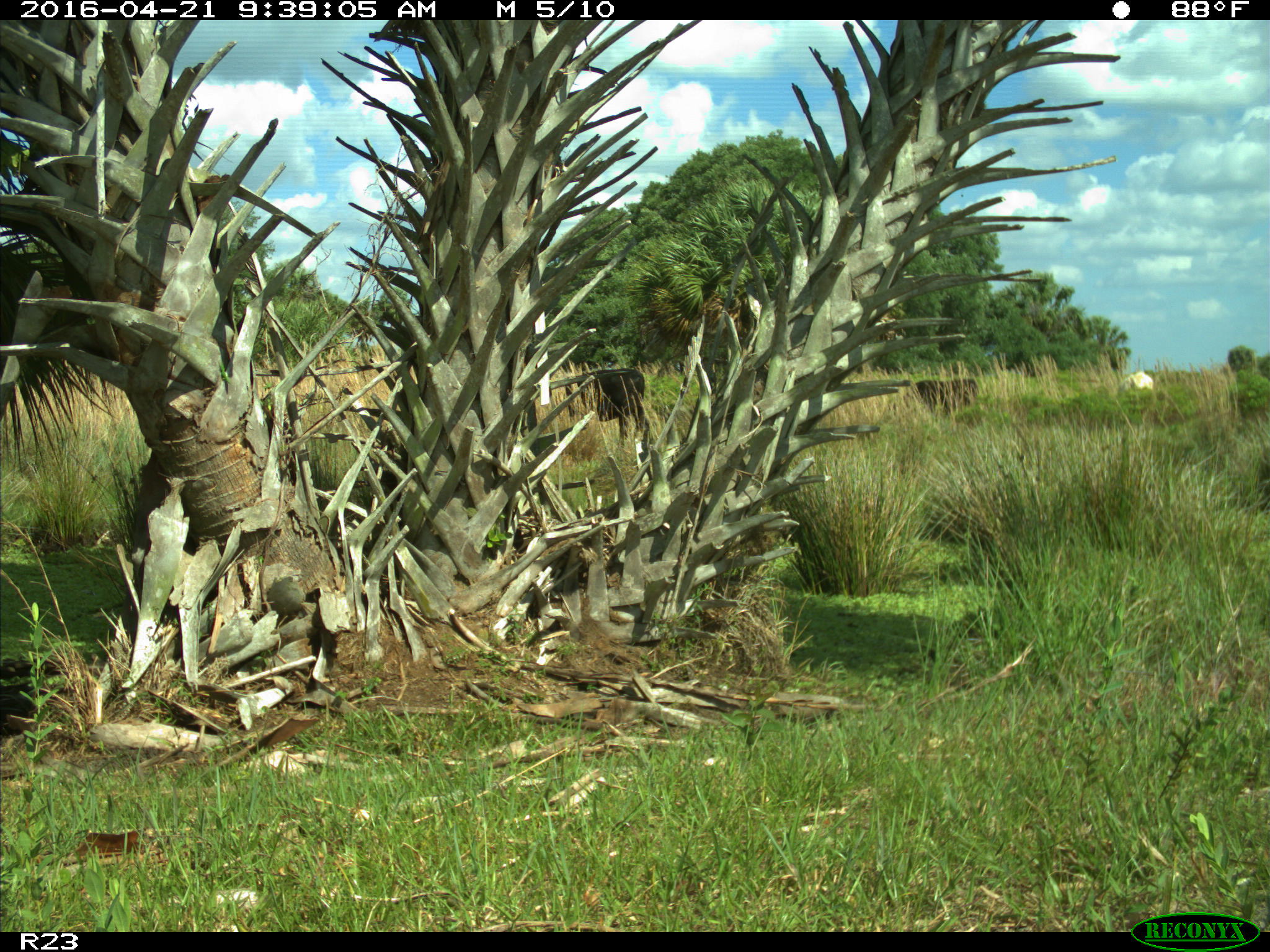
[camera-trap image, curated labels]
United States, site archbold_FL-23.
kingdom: Animalia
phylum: Chordata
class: Mammalia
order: Artiodactyla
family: Bovidae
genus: Bos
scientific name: Bos taurus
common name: domestic cow